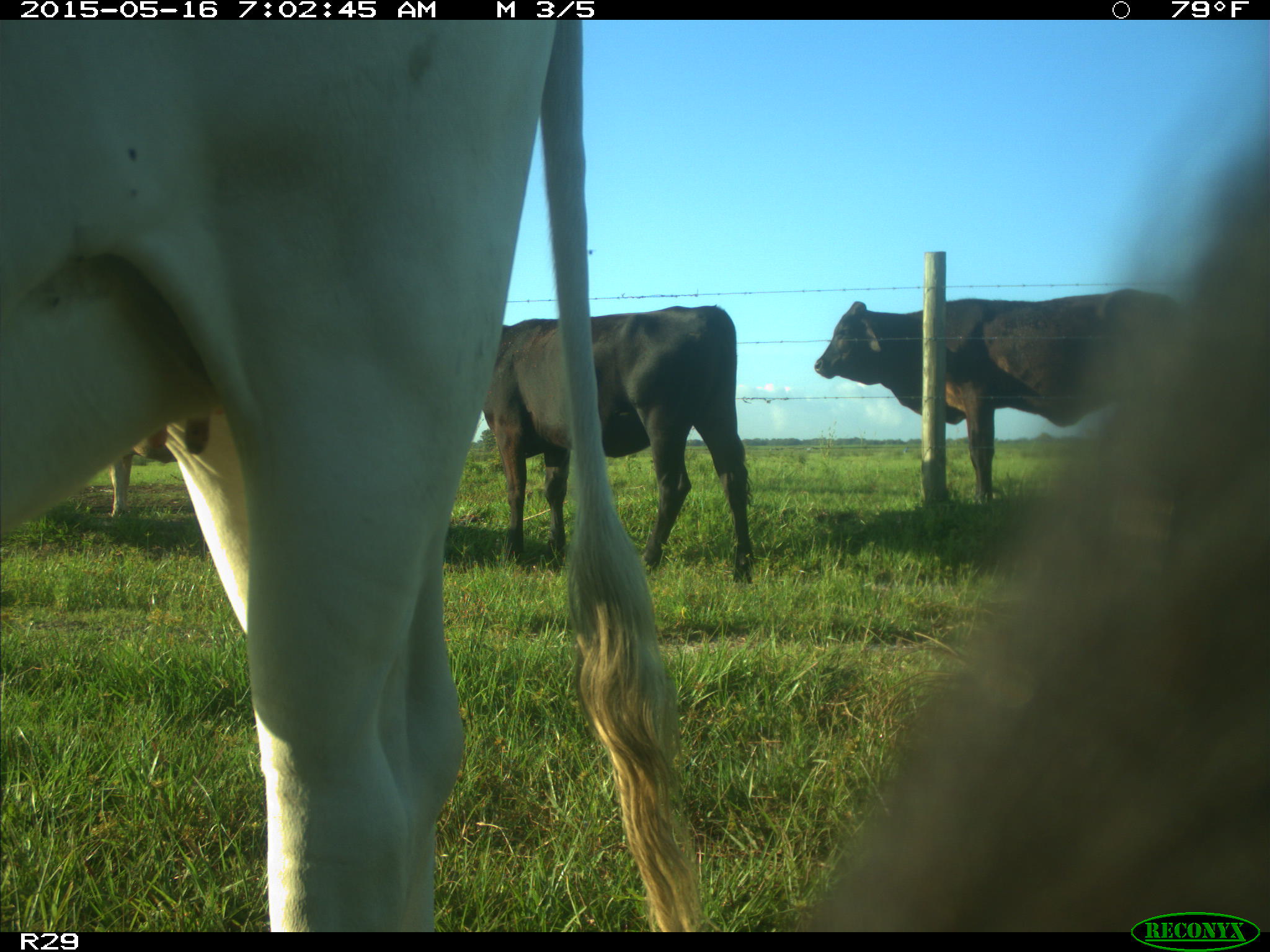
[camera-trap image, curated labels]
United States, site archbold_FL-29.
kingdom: Animalia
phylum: Chordata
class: Mammalia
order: Artiodactyla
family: Bovidae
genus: Bos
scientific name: Bos taurus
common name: domestic cow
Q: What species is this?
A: Bos taurus (domestic cow).